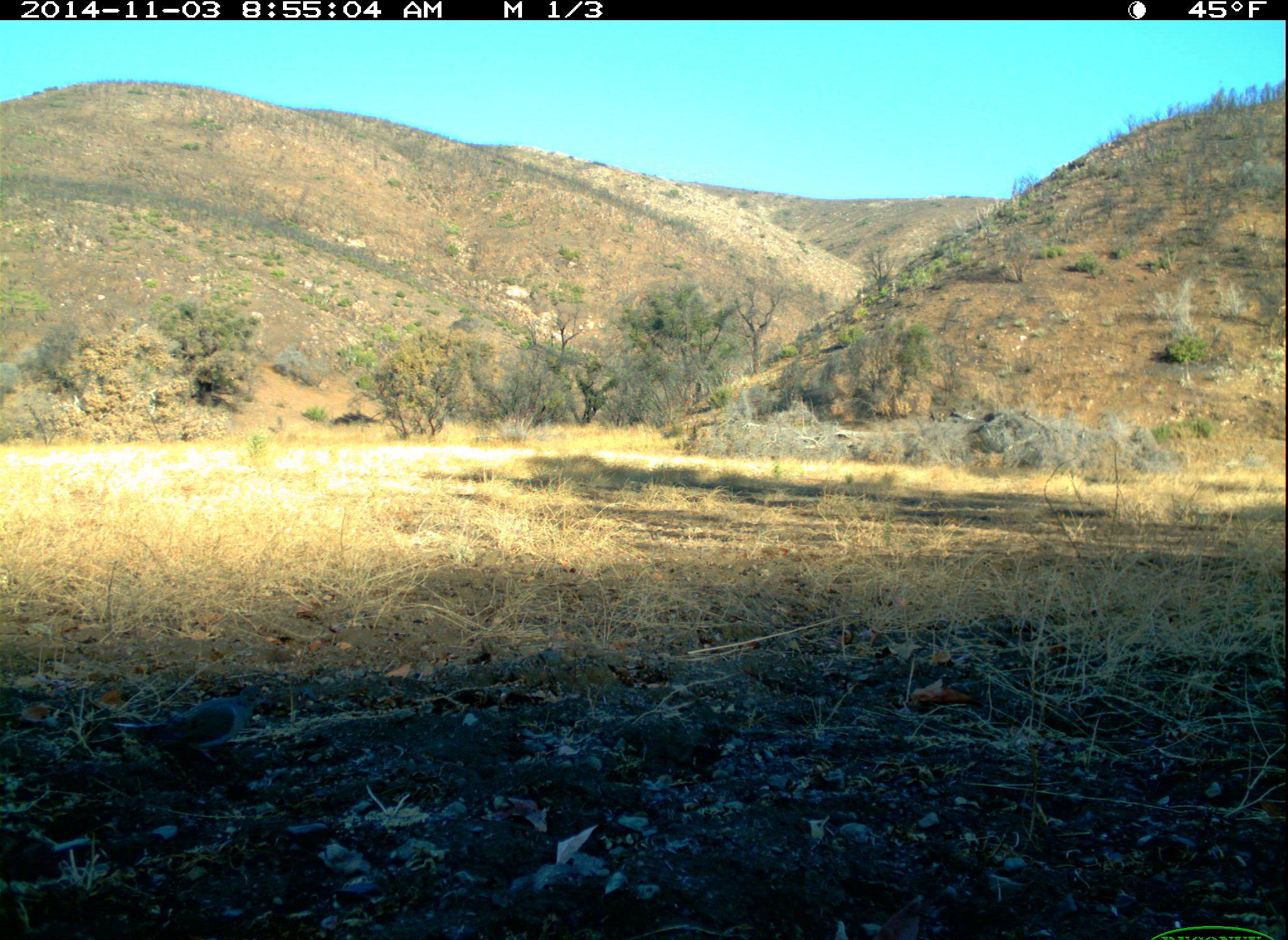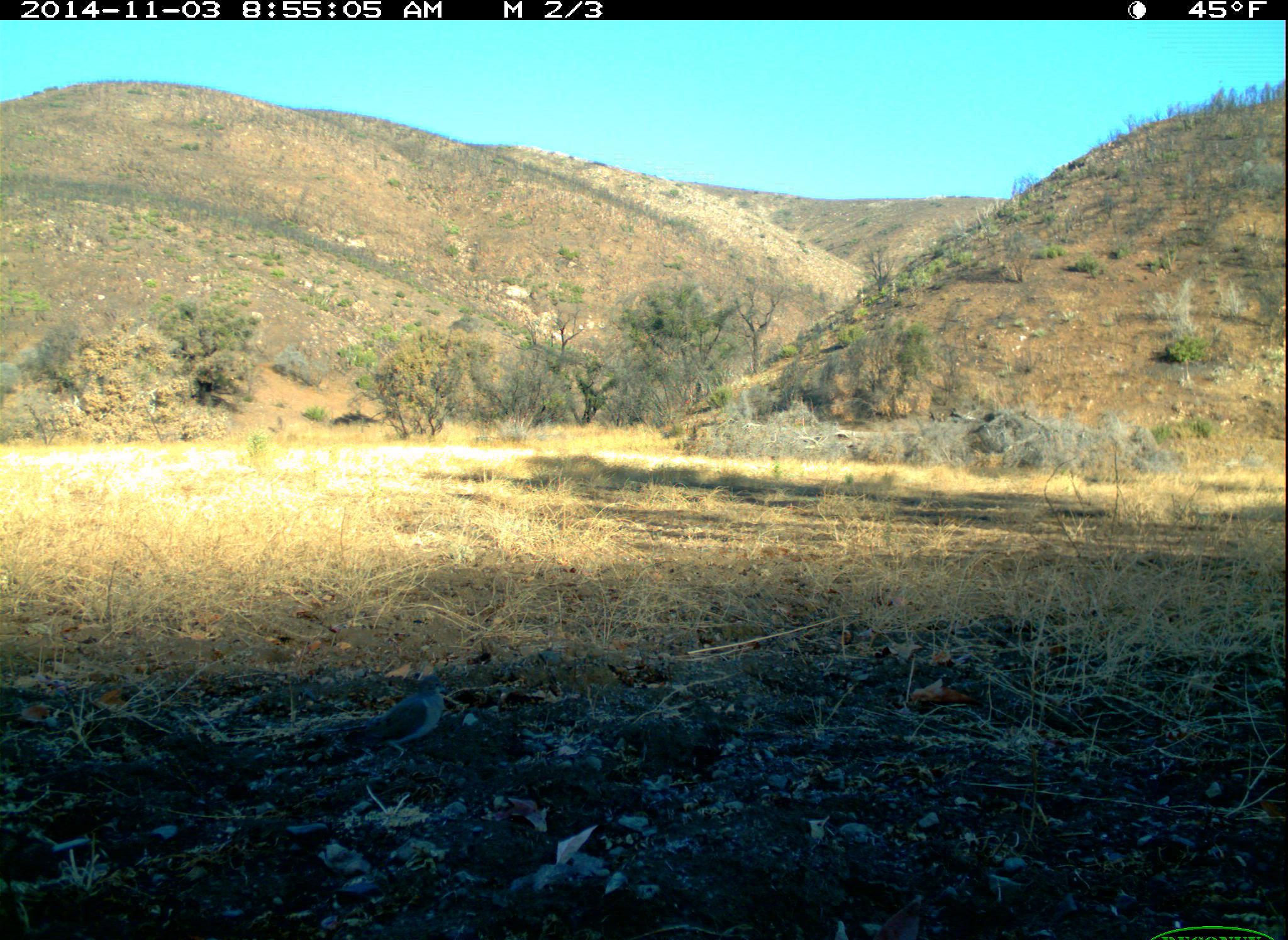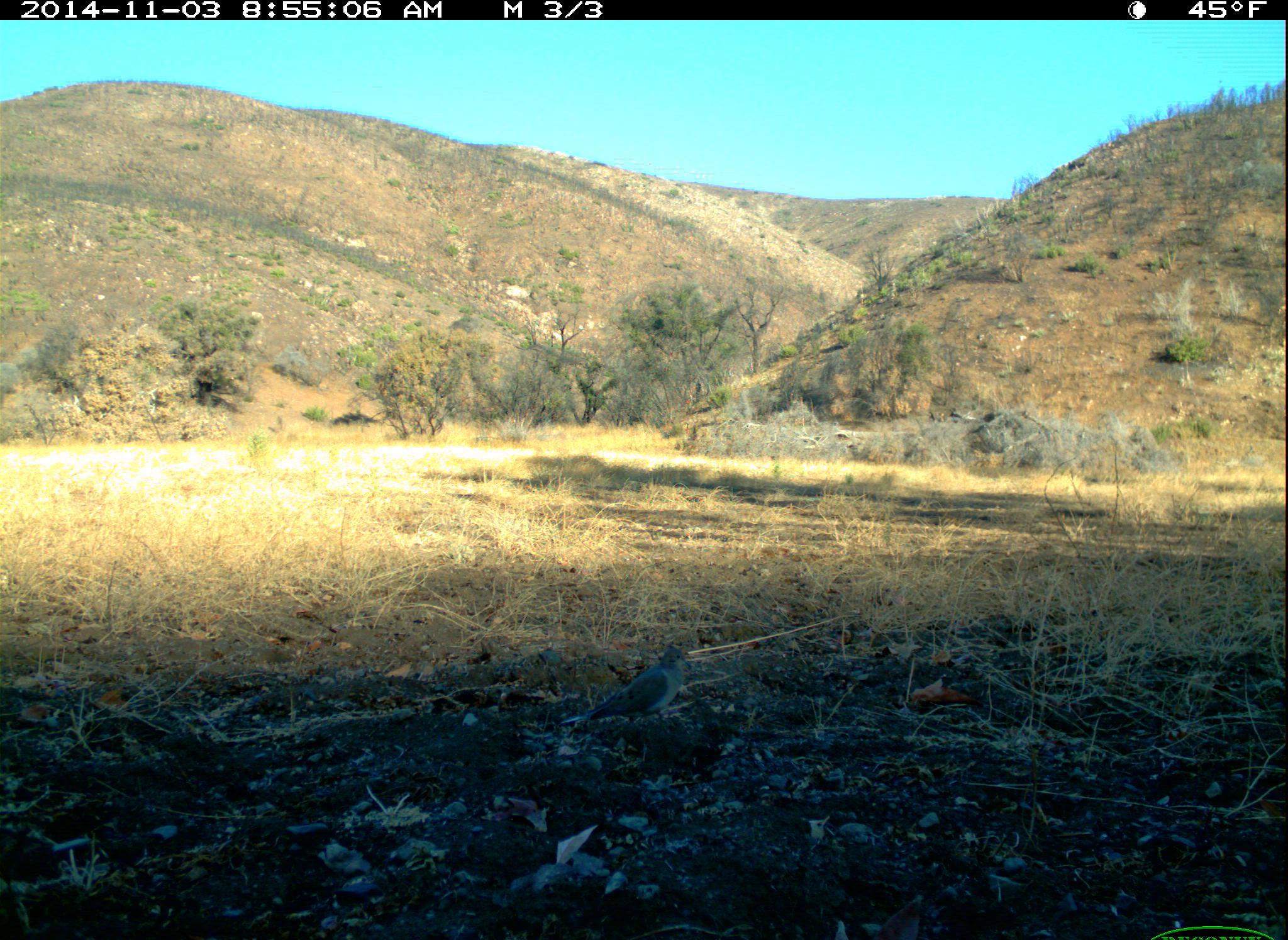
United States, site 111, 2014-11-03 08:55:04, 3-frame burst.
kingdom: Animalia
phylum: Chordata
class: Aves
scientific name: Aves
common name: bird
Bird (Aves).